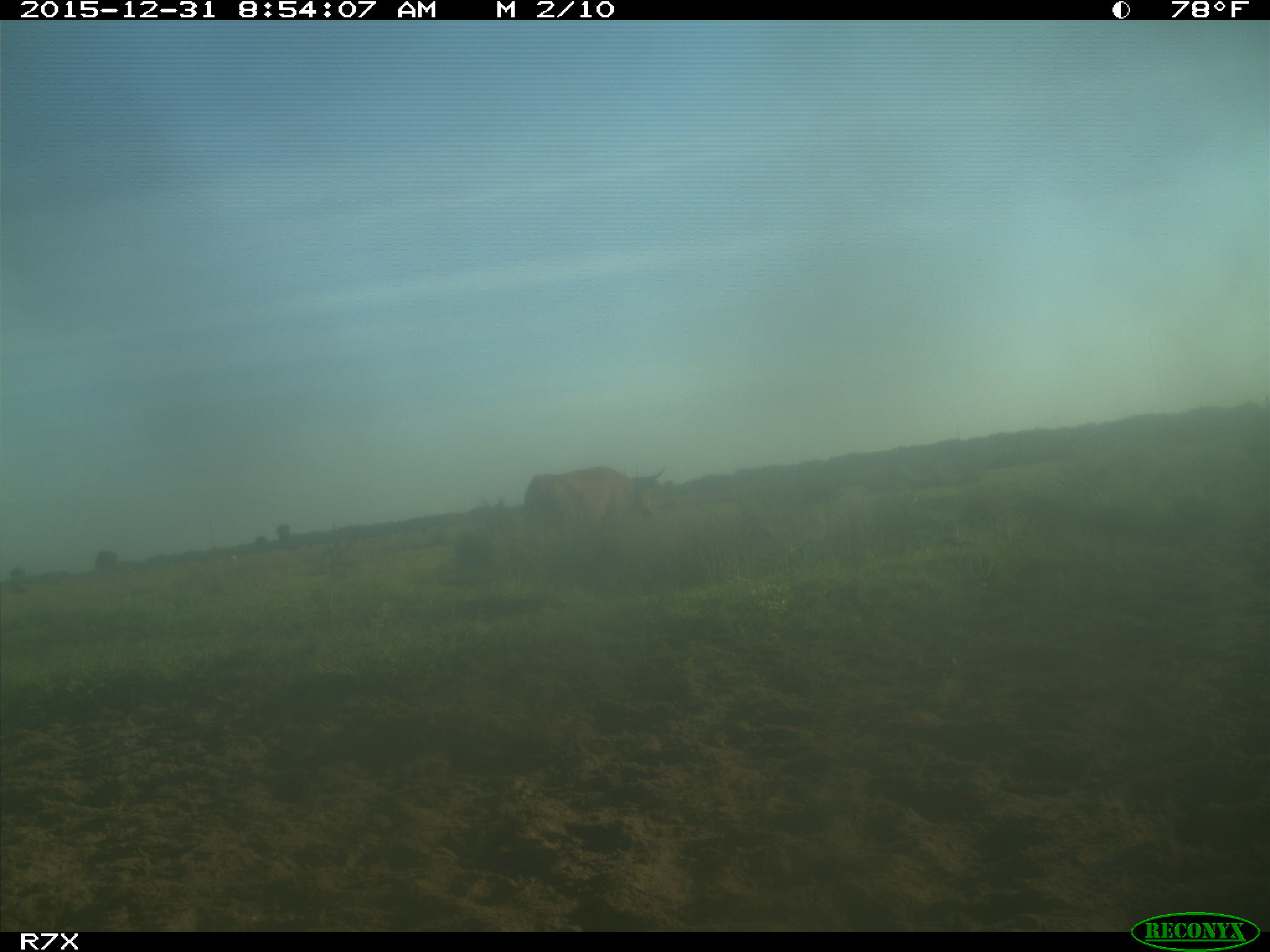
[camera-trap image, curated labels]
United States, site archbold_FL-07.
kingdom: Animalia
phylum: Chordata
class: Mammalia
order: Artiodactyla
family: Bovidae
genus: Bos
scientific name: Bos taurus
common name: domestic cow